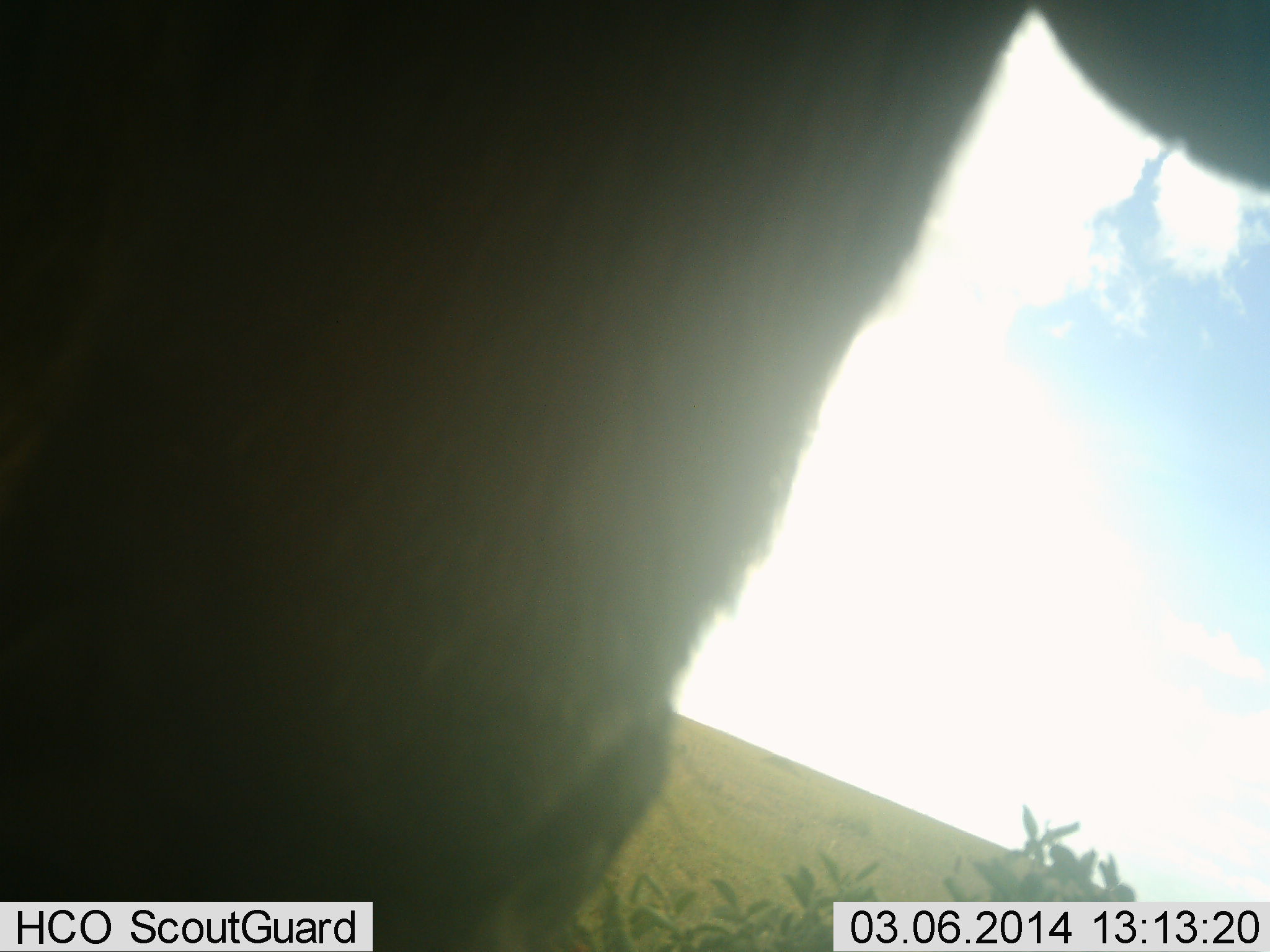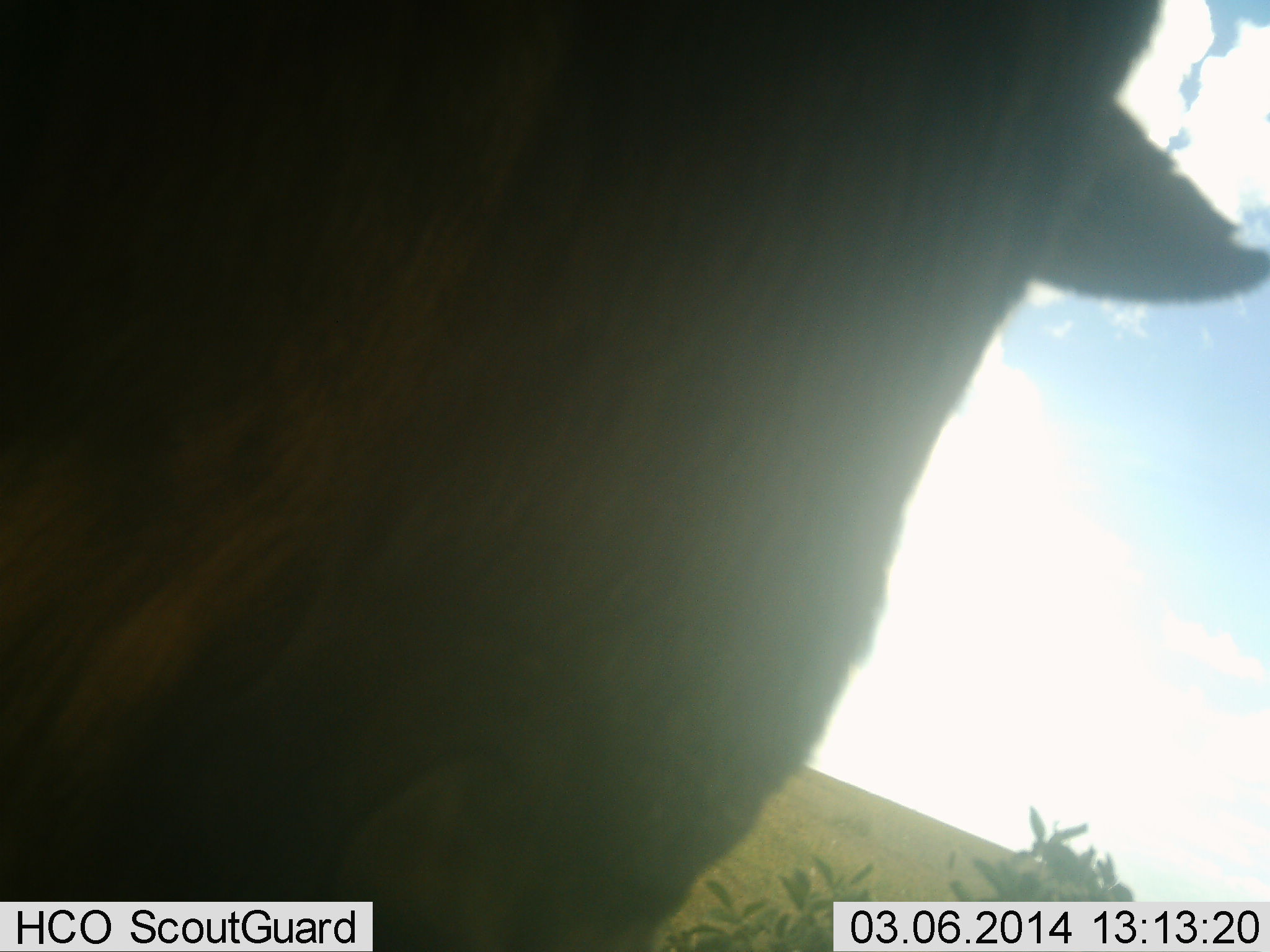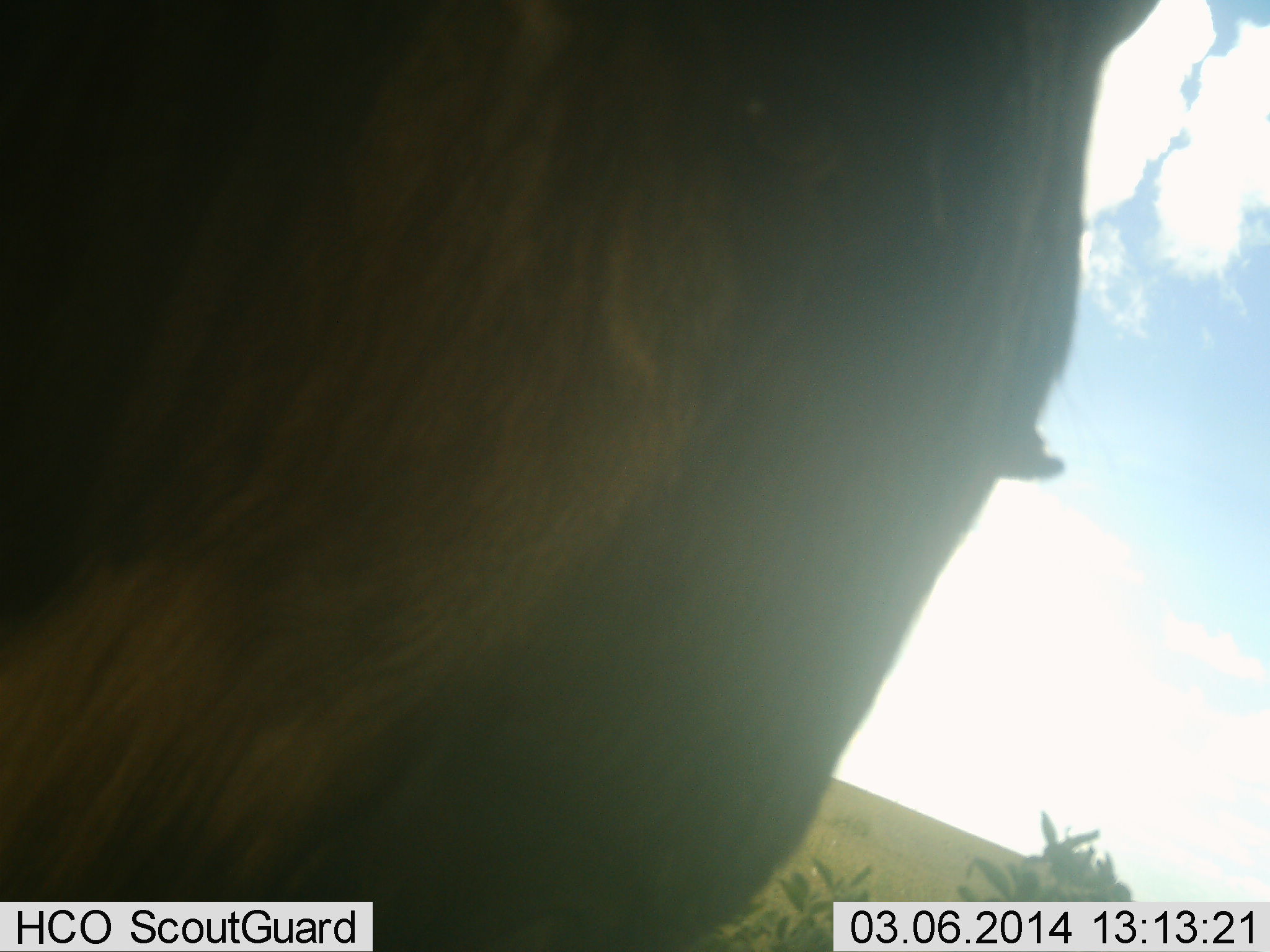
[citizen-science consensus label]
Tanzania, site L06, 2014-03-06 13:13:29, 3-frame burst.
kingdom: Animalia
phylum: Chordata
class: Mammalia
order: Artiodactyla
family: Bovidae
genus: Connochaetes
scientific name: Connochaetes taurinus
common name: blue wildebeest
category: wildebeest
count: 1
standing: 70%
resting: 0%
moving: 30%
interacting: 0%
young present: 0%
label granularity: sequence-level